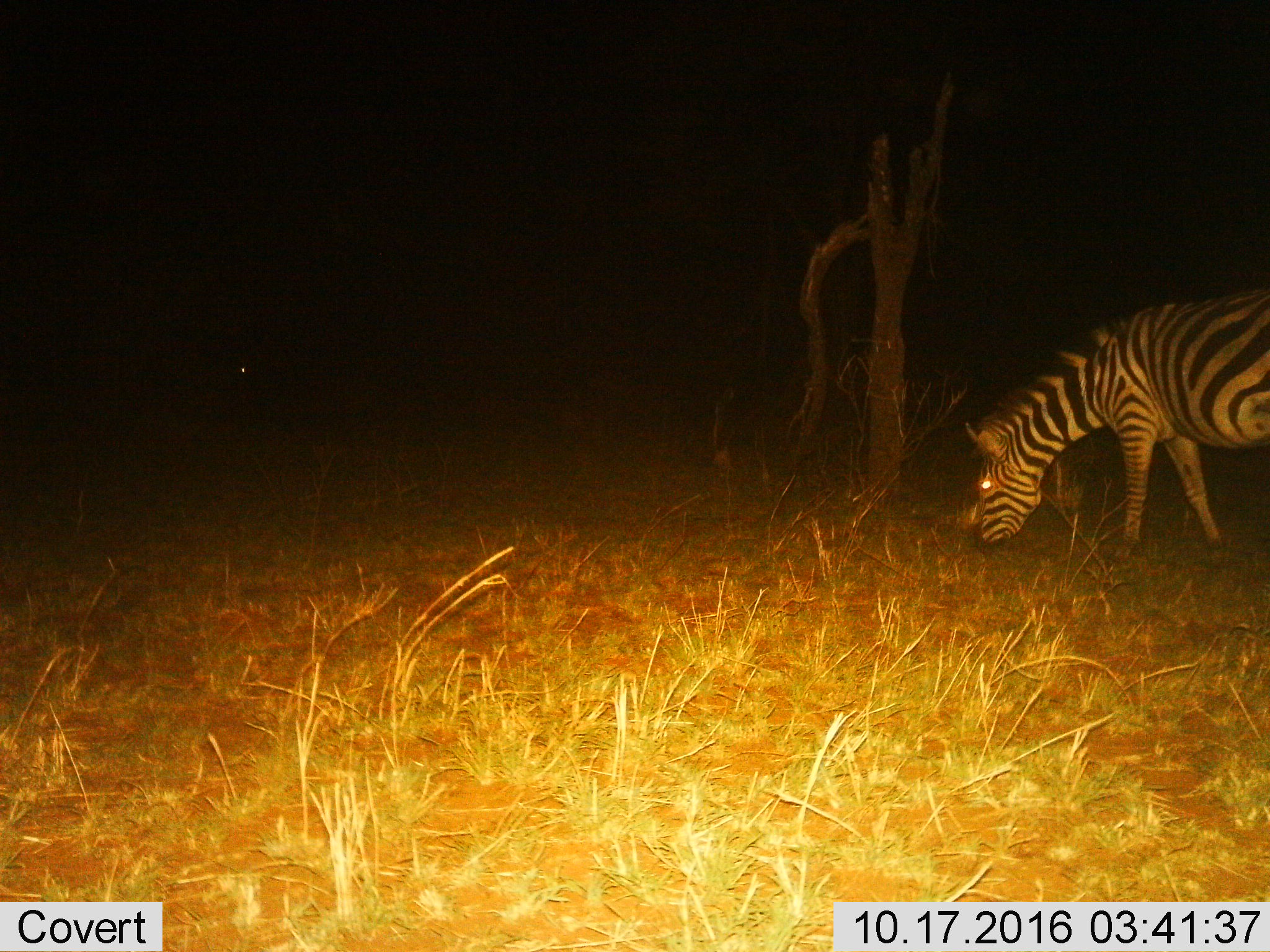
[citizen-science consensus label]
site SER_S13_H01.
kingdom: Animalia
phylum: Chordata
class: Mammalia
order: Perissodactyla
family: Equidae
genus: Equus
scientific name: Equus quagga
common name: plains zebra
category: zebraplains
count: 1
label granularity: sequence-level